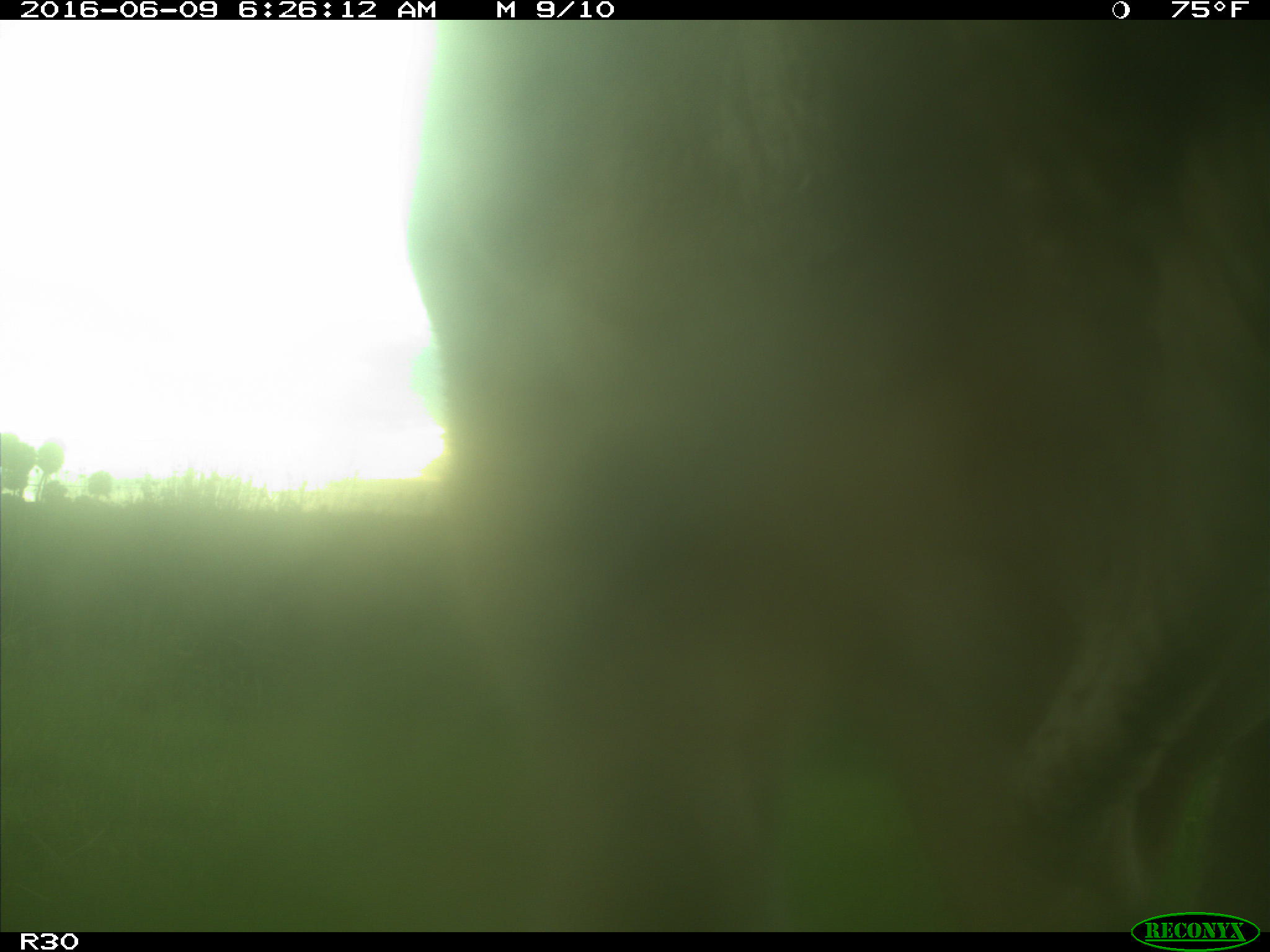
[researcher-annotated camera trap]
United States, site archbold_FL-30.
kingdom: Animalia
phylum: Chordata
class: Mammalia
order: Artiodactyla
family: Bovidae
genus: Bos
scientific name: Bos taurus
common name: domestic cow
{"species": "Bos taurus (domestic cow)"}